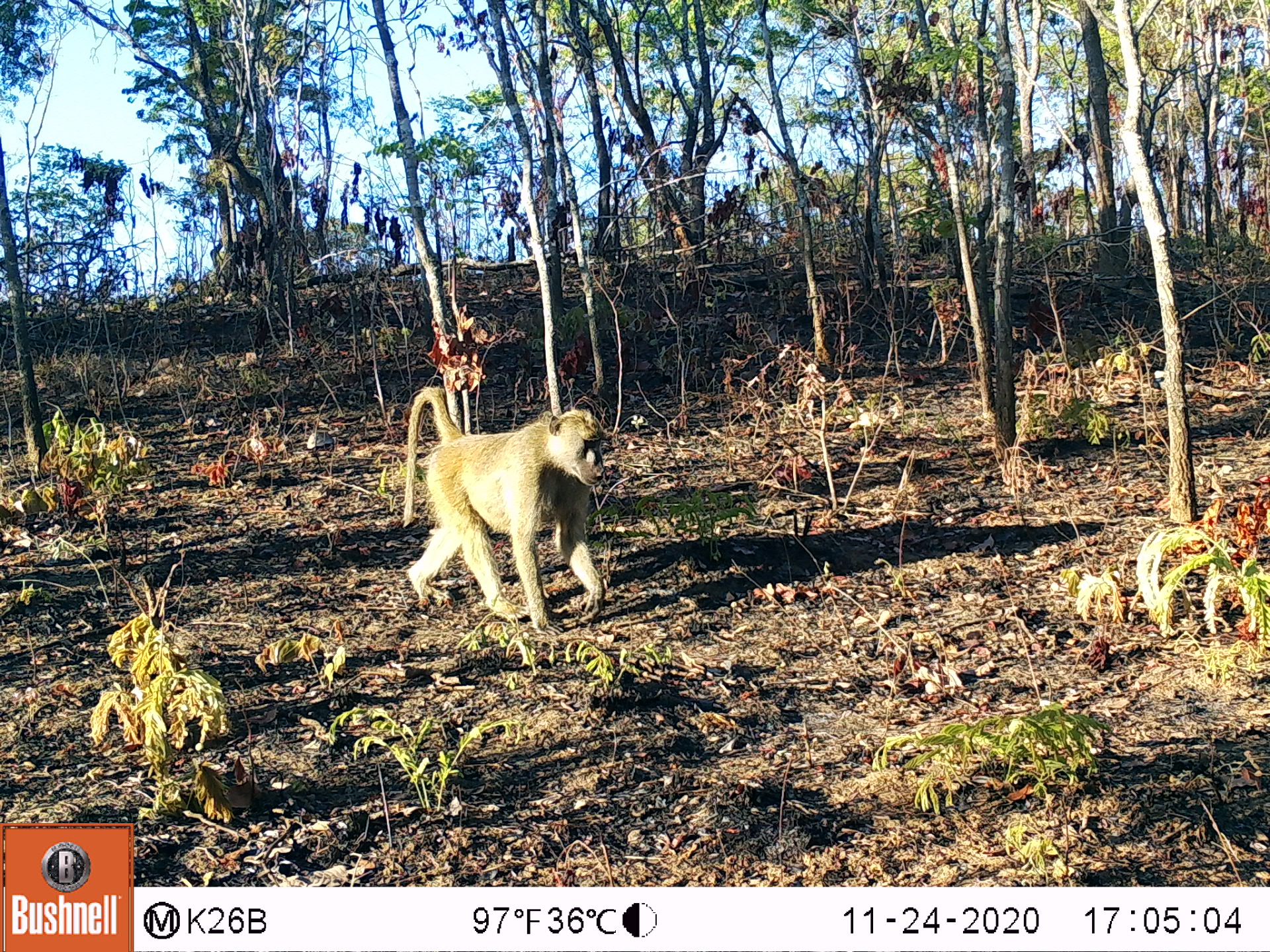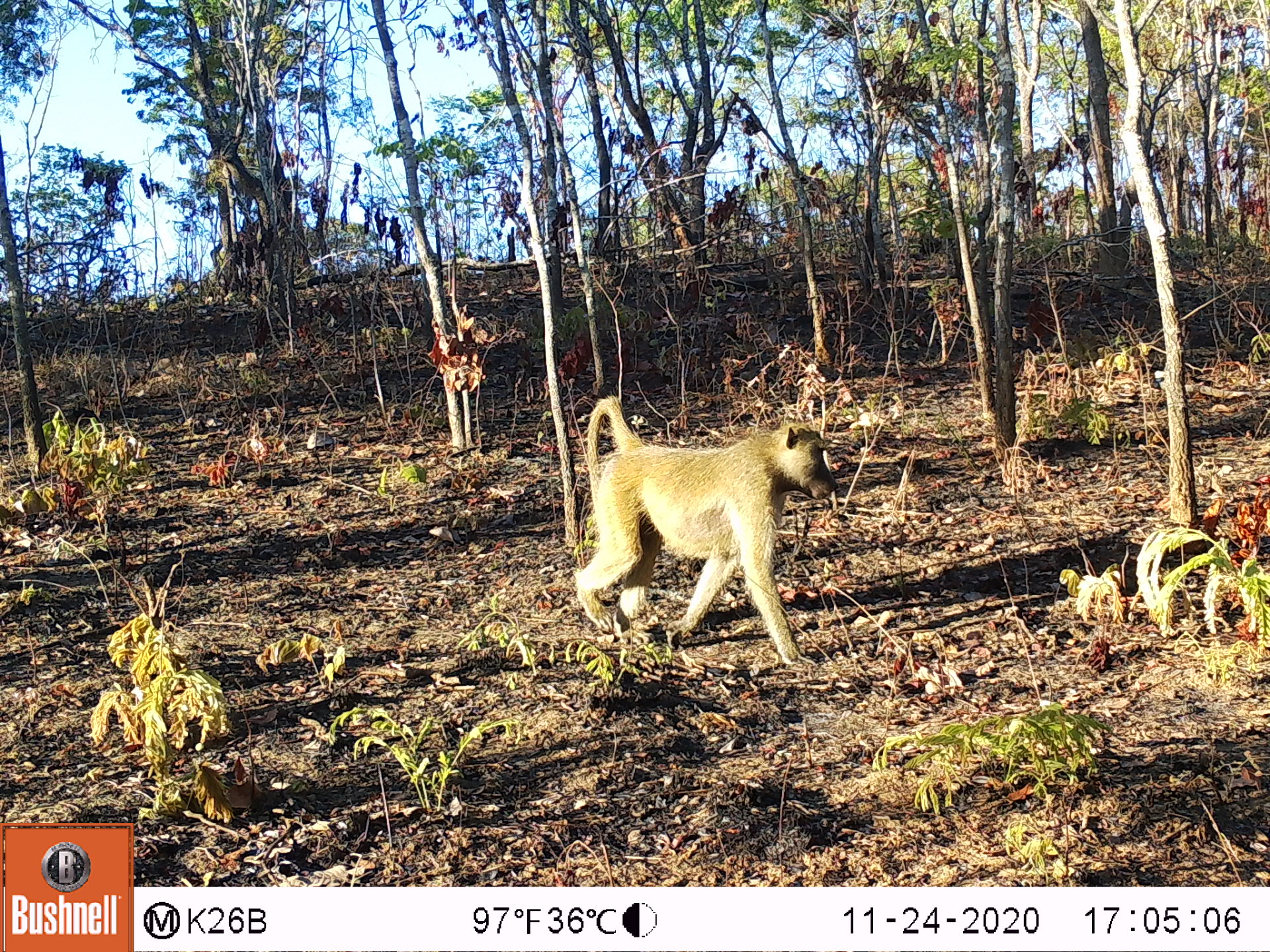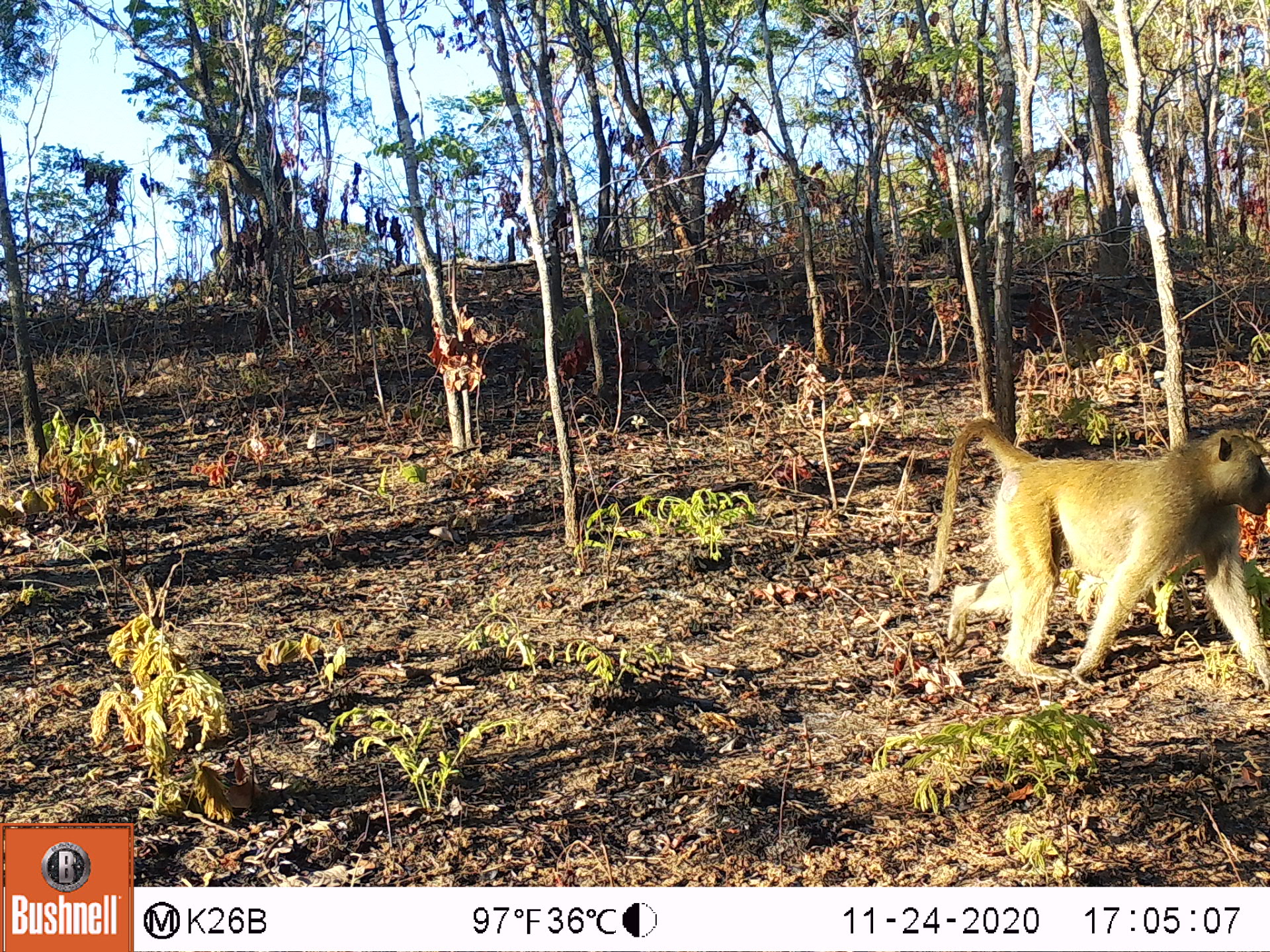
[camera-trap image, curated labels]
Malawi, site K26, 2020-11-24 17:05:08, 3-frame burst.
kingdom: Animalia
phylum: Chordata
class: Mammalia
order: Primates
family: Cercopithecidae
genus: Papio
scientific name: Papio cynocephalus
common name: yellow baboon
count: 1